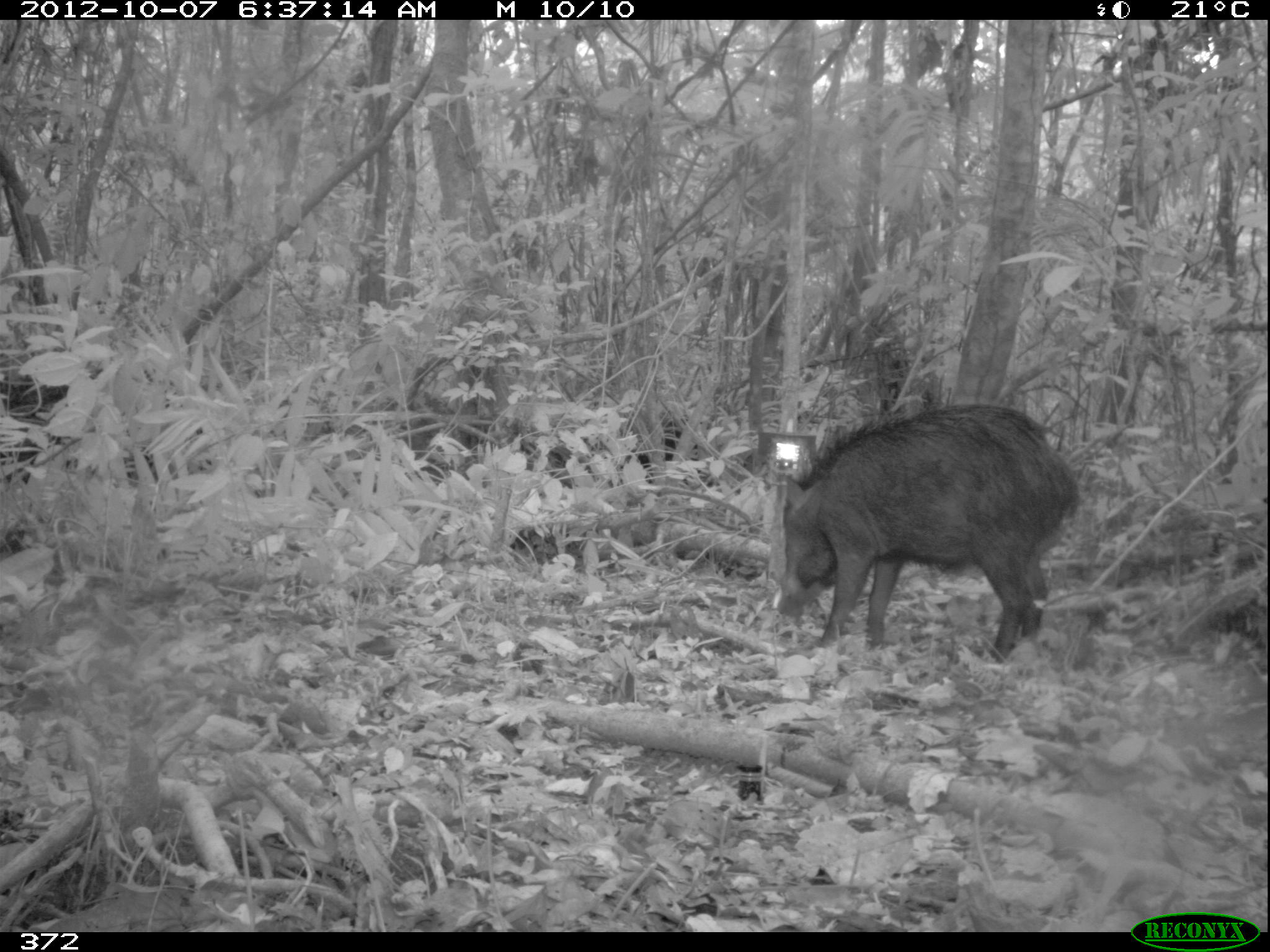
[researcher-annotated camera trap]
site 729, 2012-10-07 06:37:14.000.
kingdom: Animalia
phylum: Chordata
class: Mammalia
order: Artiodactyla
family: Tayassuidae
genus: Tayassu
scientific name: Tayassu pecari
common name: white-lipped peccary